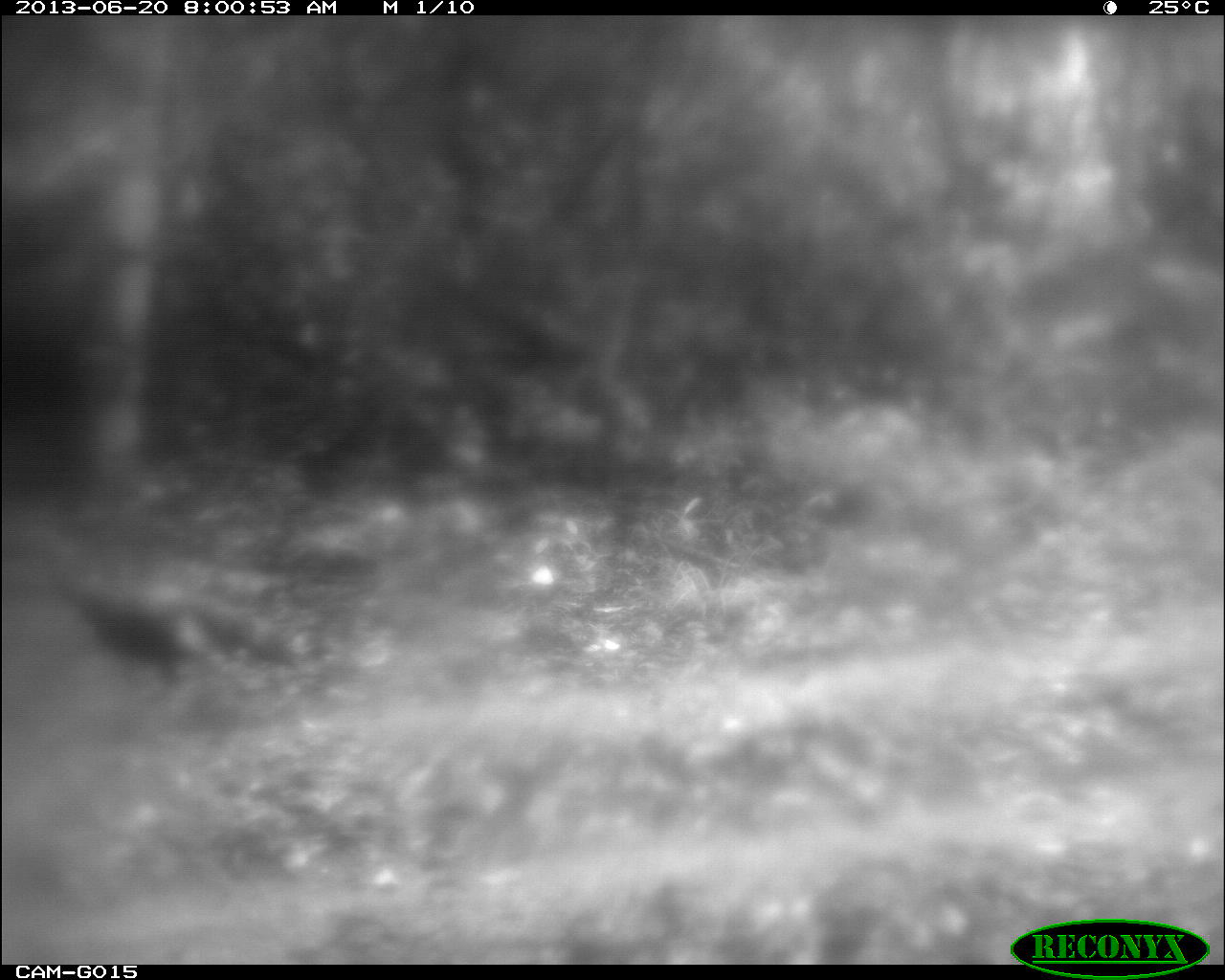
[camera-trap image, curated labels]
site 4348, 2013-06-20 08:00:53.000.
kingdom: Animalia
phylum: Chordata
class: Aves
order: Galliformes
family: Phasianidae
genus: Meleagris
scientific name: Meleagris ocellata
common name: ocellated turkey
Meleagris ocellata (ocellated turkey), count 1.